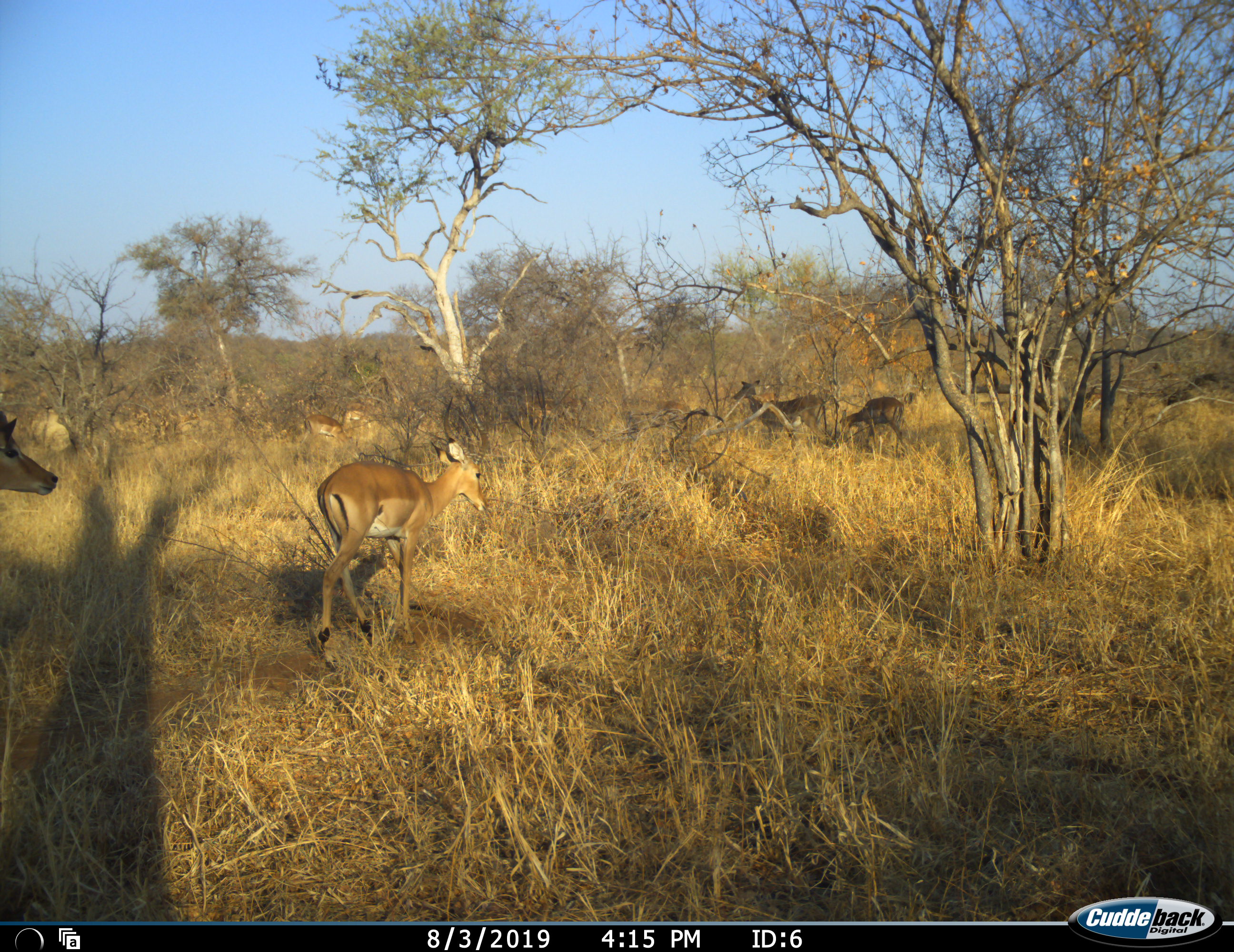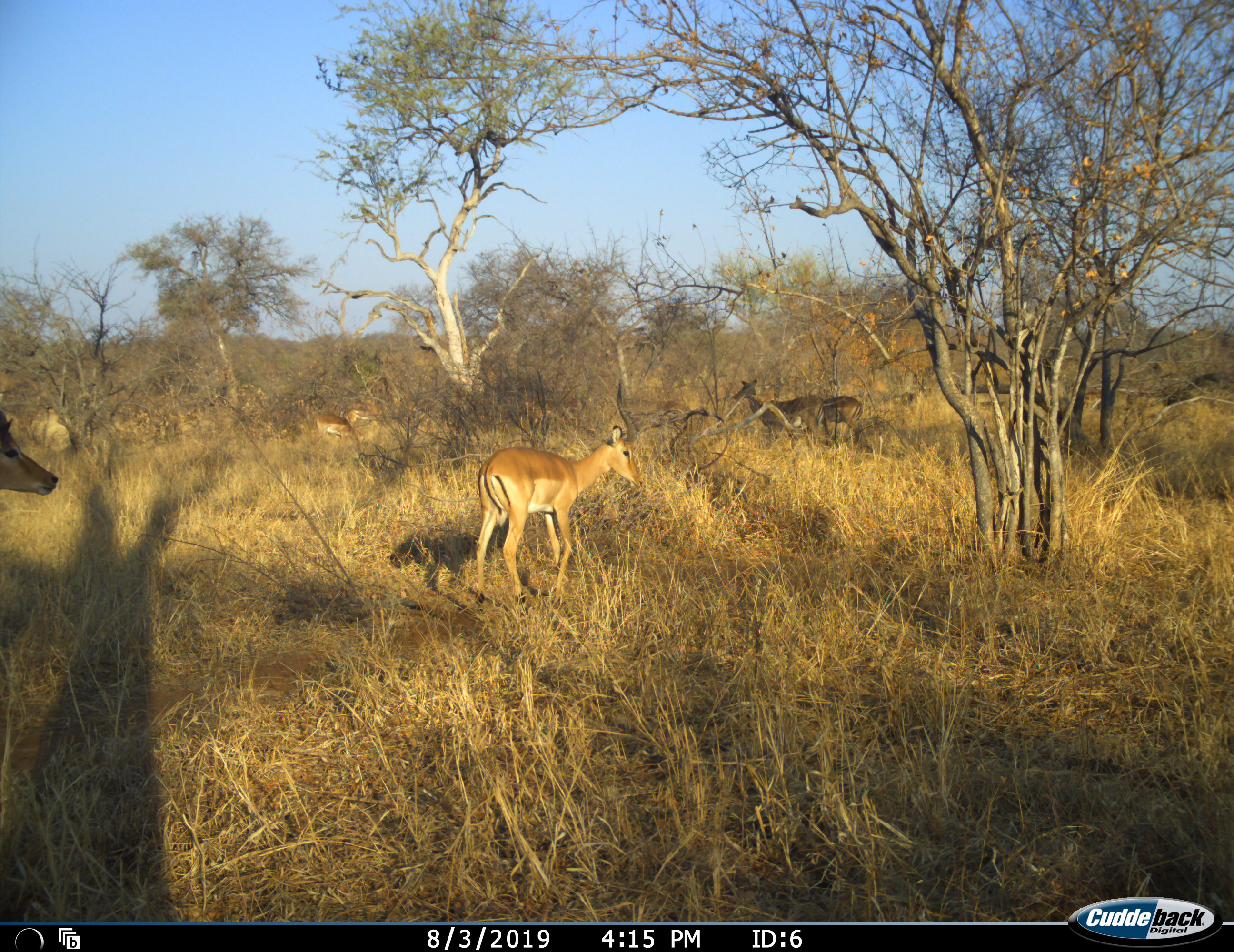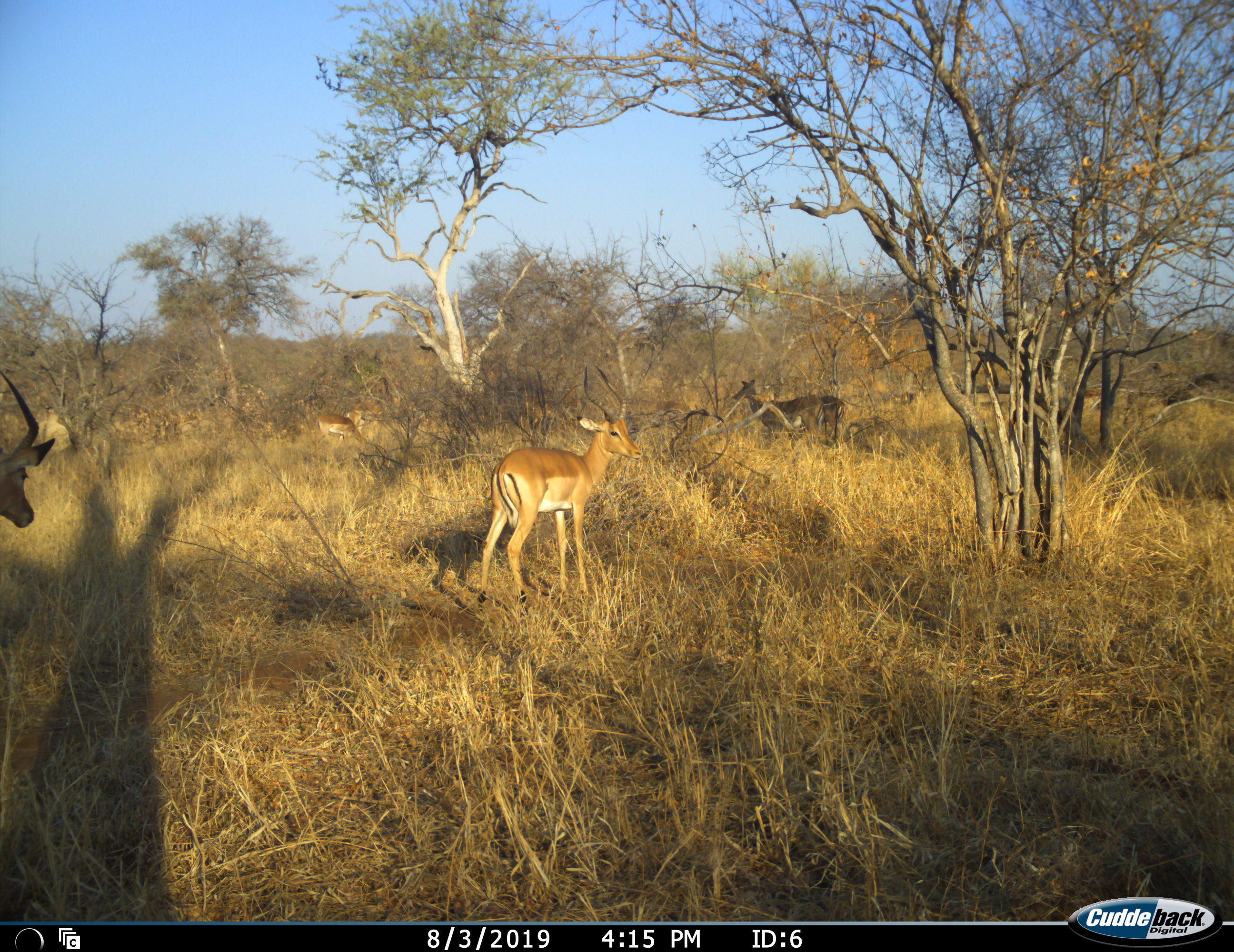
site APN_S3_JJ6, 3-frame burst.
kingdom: Animalia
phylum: Chordata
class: Mammalia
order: Artiodactyla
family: Bovidae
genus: Aepyceros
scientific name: Aepyceros melampus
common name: impala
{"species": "impala (Aepyceros melampus)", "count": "6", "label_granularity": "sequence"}